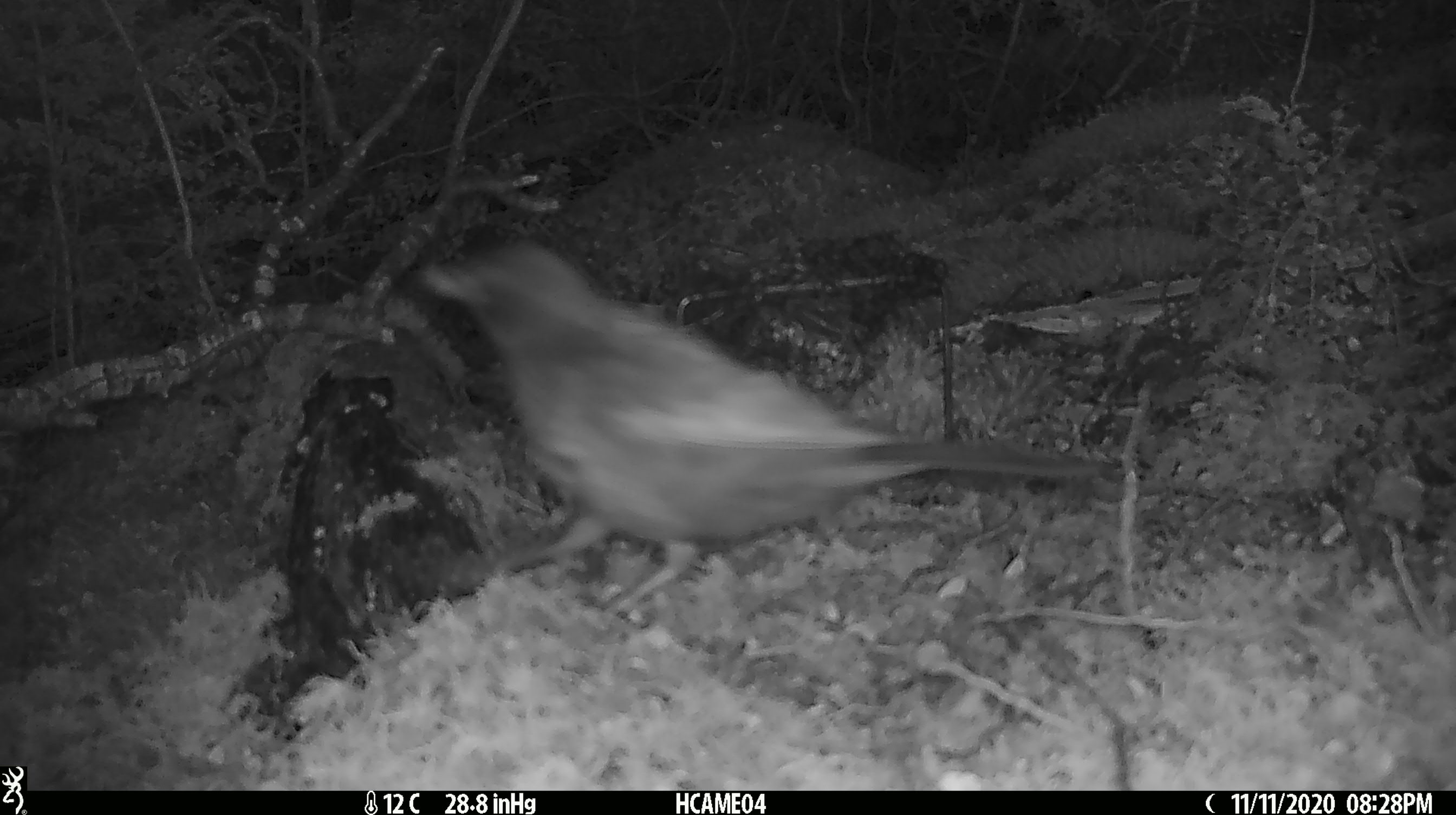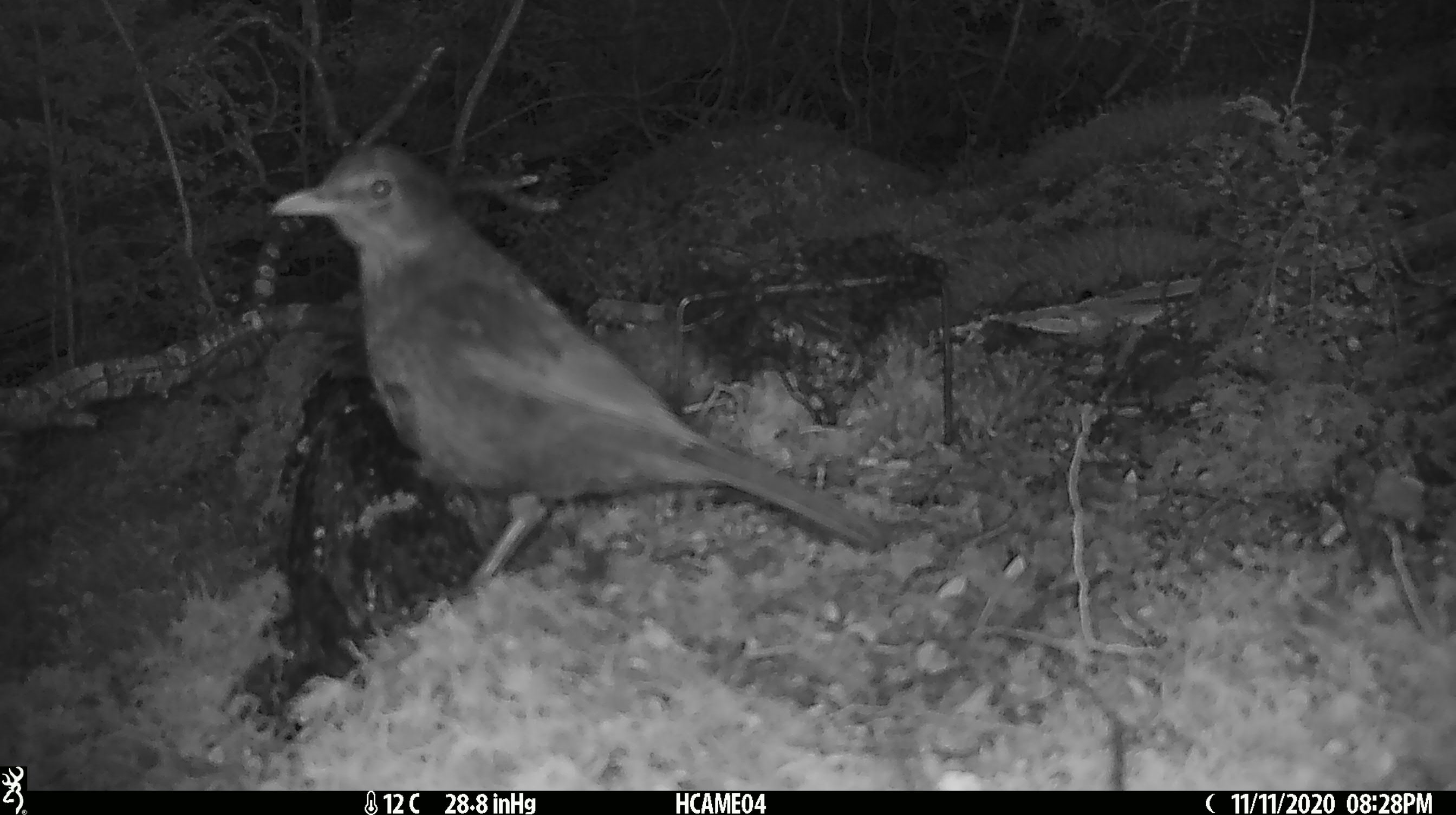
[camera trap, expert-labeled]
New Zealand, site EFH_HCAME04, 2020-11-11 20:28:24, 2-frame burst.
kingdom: Animalia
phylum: Chordata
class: Aves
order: Passeriformes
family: Turdidae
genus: Turdus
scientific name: Turdus merula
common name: eurasian blackbird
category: blackbird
Blackbird (eurasian blackbird) (Turdus merula).